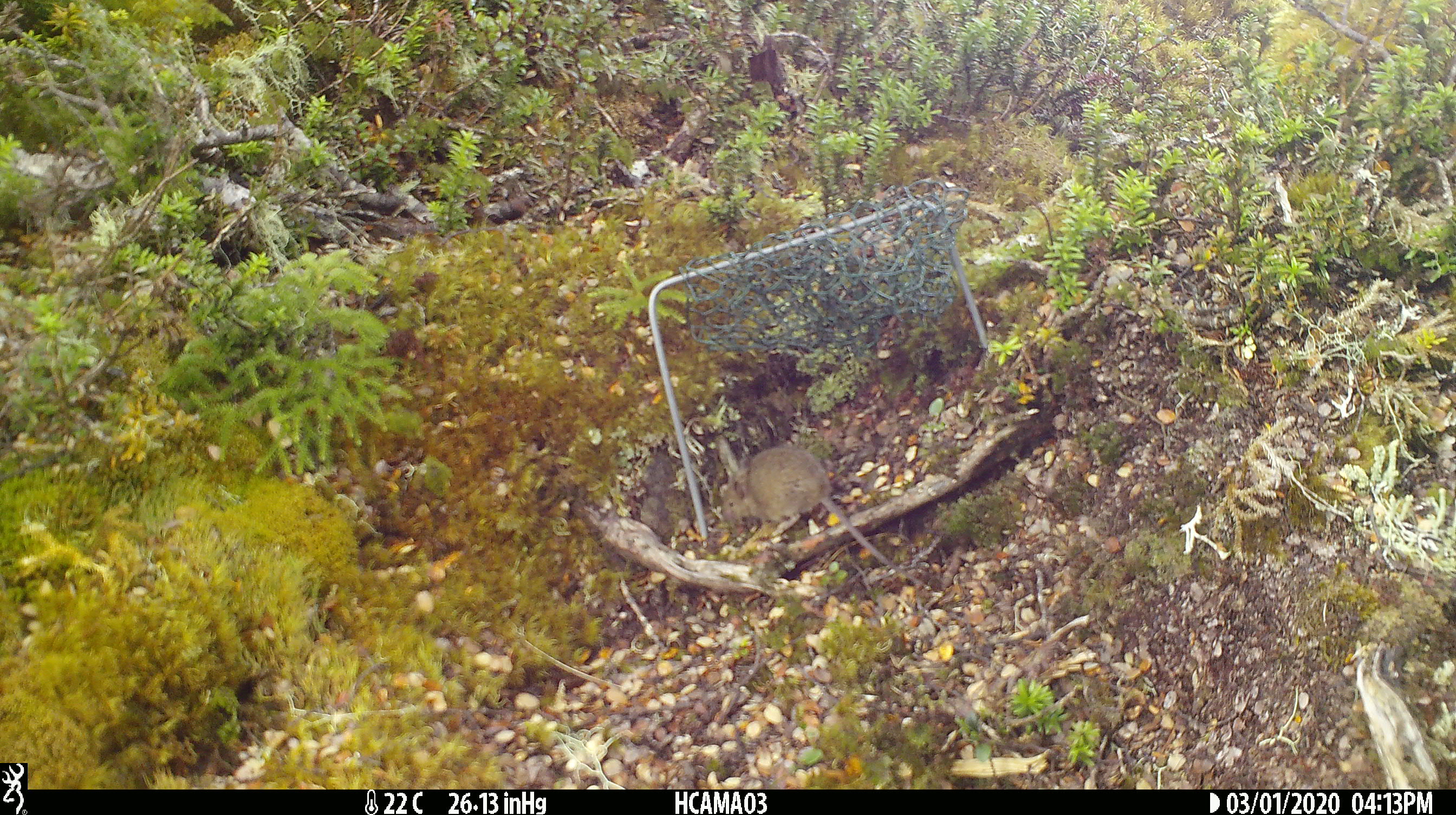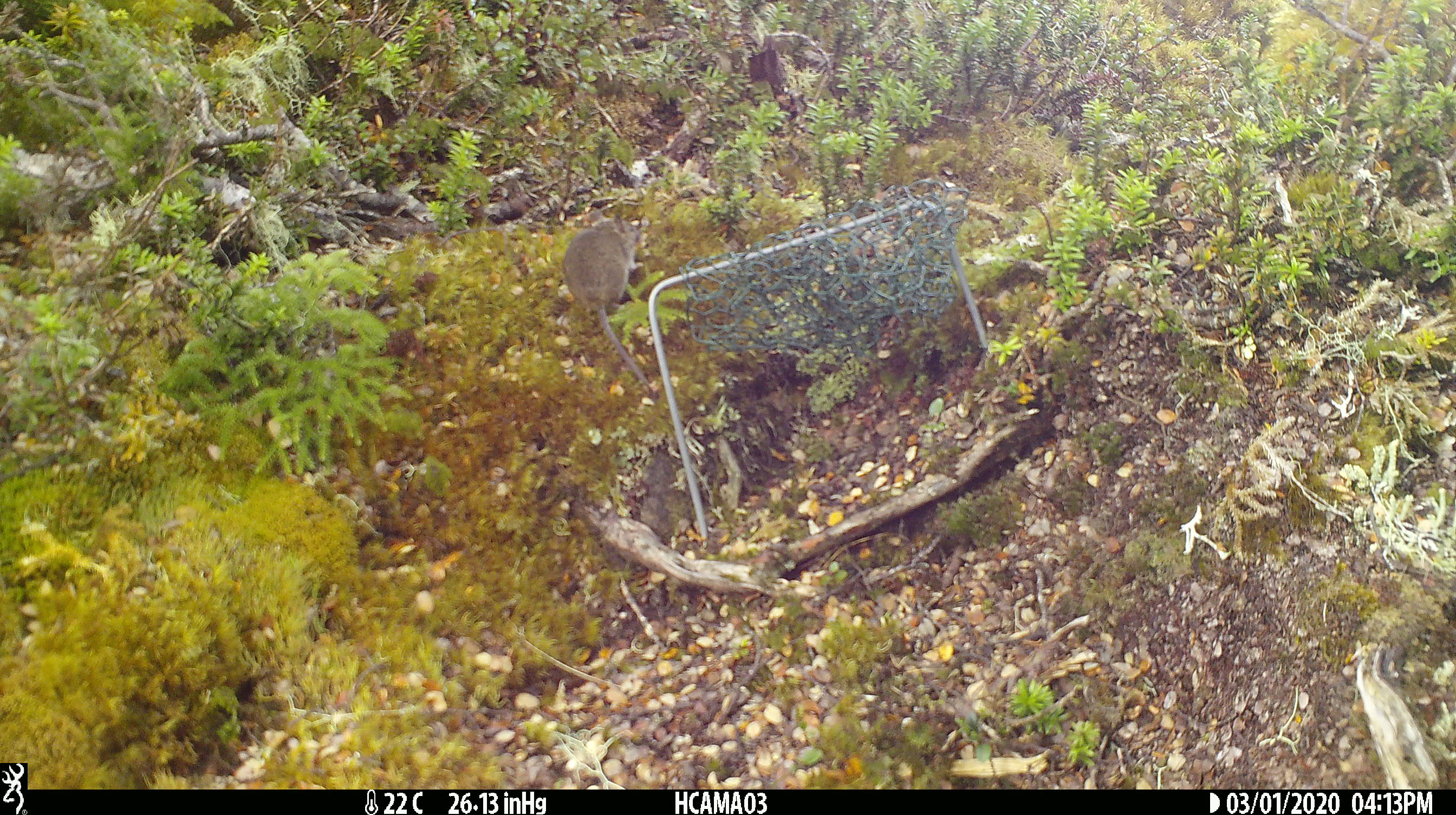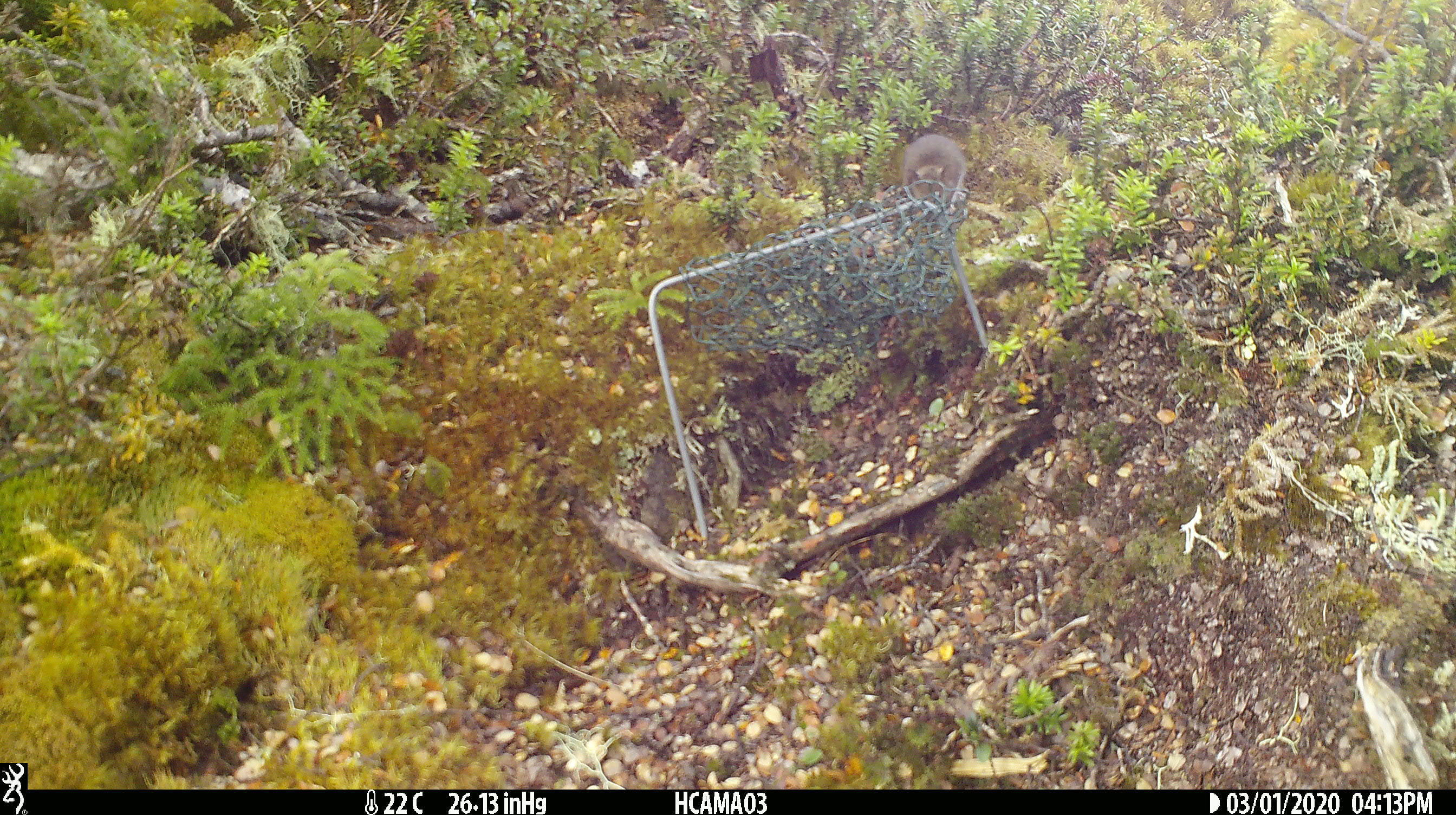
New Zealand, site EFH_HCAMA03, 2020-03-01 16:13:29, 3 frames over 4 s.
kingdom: Animalia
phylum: Chordata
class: Mammalia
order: Rodentia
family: Muridae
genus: Mus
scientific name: Mus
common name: mouse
Mouse (Mus).